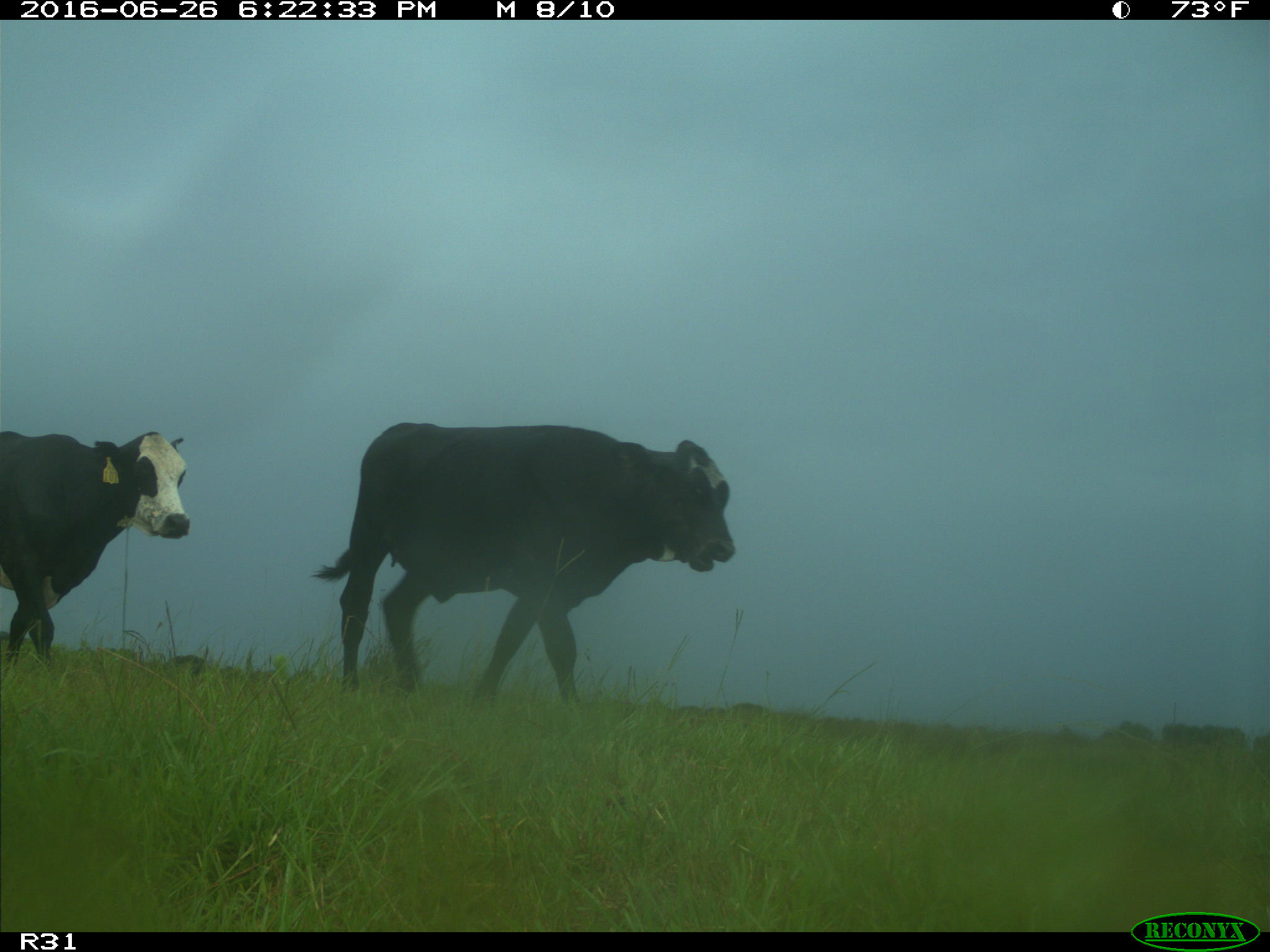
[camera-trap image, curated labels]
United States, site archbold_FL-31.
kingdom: Animalia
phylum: Chordata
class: Mammalia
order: Artiodactyla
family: Bovidae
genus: Bos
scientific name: Bos taurus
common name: domestic cow